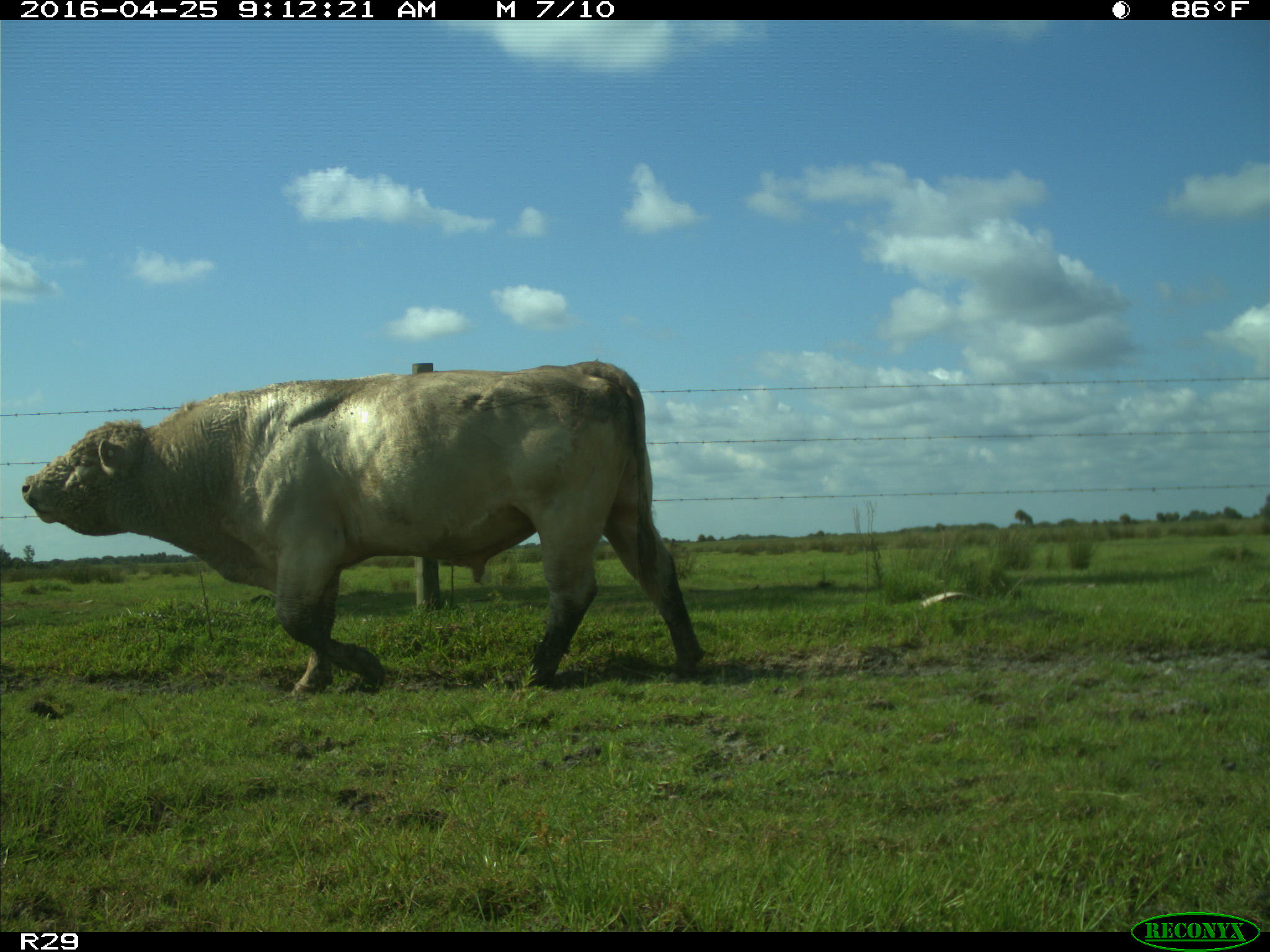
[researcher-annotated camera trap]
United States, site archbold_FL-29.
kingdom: Animalia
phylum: Chordata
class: Mammalia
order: Artiodactyla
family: Bovidae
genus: Bos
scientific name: Bos taurus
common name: domestic cow